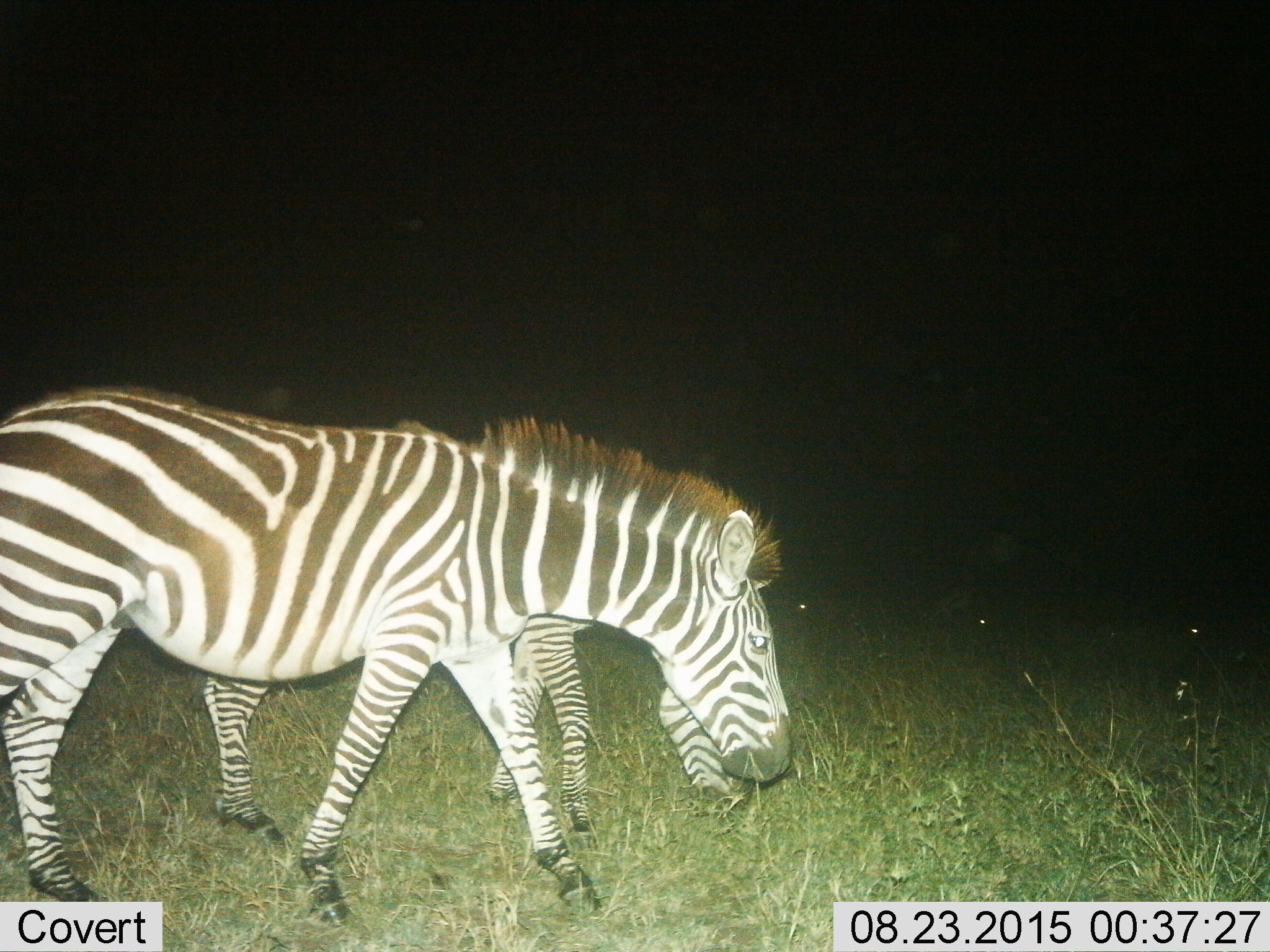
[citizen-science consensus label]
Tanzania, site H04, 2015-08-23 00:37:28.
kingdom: Animalia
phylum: Chordata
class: Mammalia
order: Perissodactyla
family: Equidae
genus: Equus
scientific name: Equus quagga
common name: plains zebra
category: zebra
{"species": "zebra (plains zebra) (Equus quagga)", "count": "2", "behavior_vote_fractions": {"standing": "40%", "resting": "0%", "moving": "60%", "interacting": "0%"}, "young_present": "10%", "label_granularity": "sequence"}